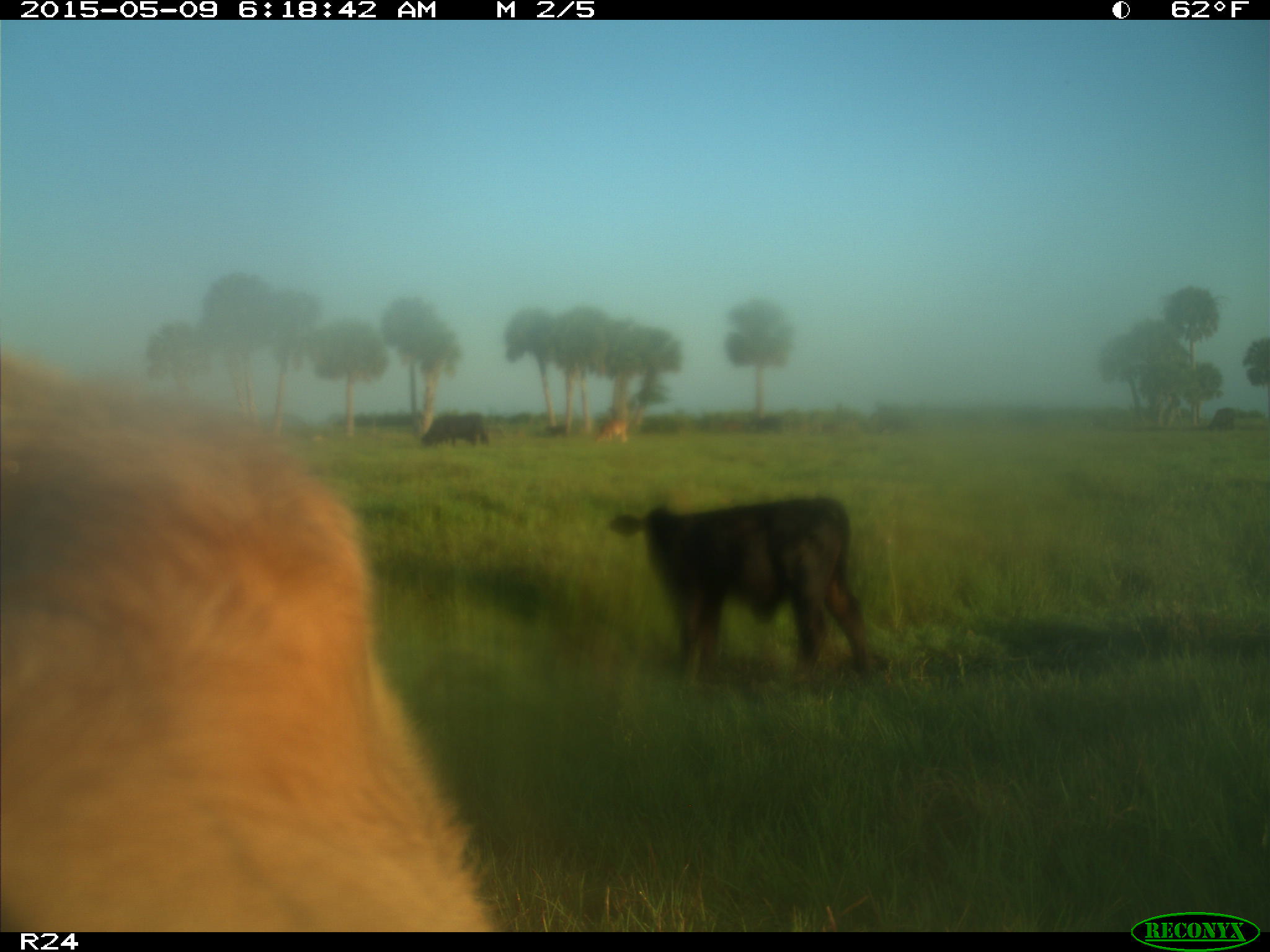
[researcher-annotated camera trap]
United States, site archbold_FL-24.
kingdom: Animalia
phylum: Chordata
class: Mammalia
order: Artiodactyla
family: Bovidae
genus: Bos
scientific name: Bos taurus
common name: domestic cow